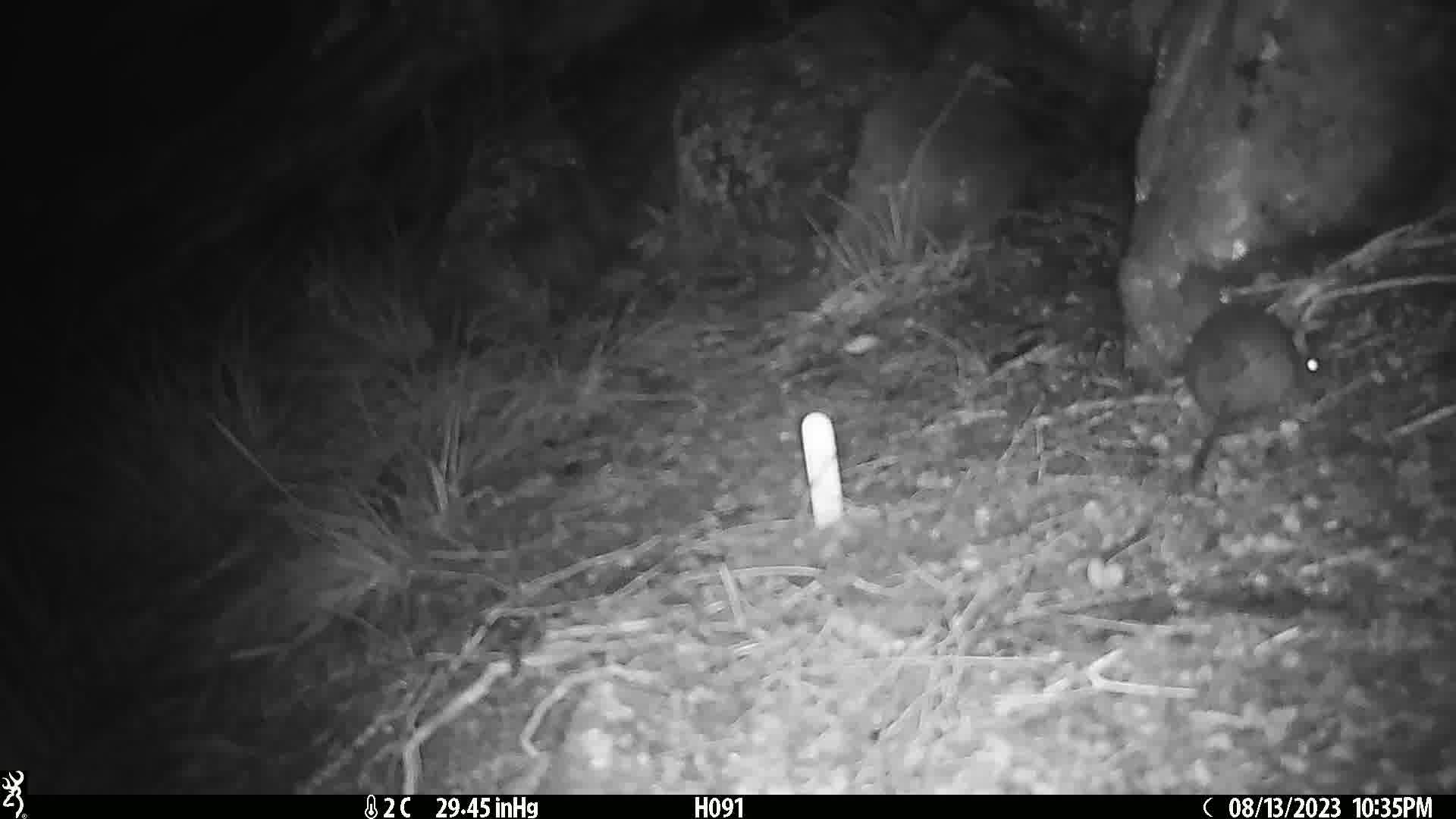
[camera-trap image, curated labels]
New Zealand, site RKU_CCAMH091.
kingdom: Animalia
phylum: Chordata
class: Mammalia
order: Rodentia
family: Muridae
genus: Rattus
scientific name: Rattus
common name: rat